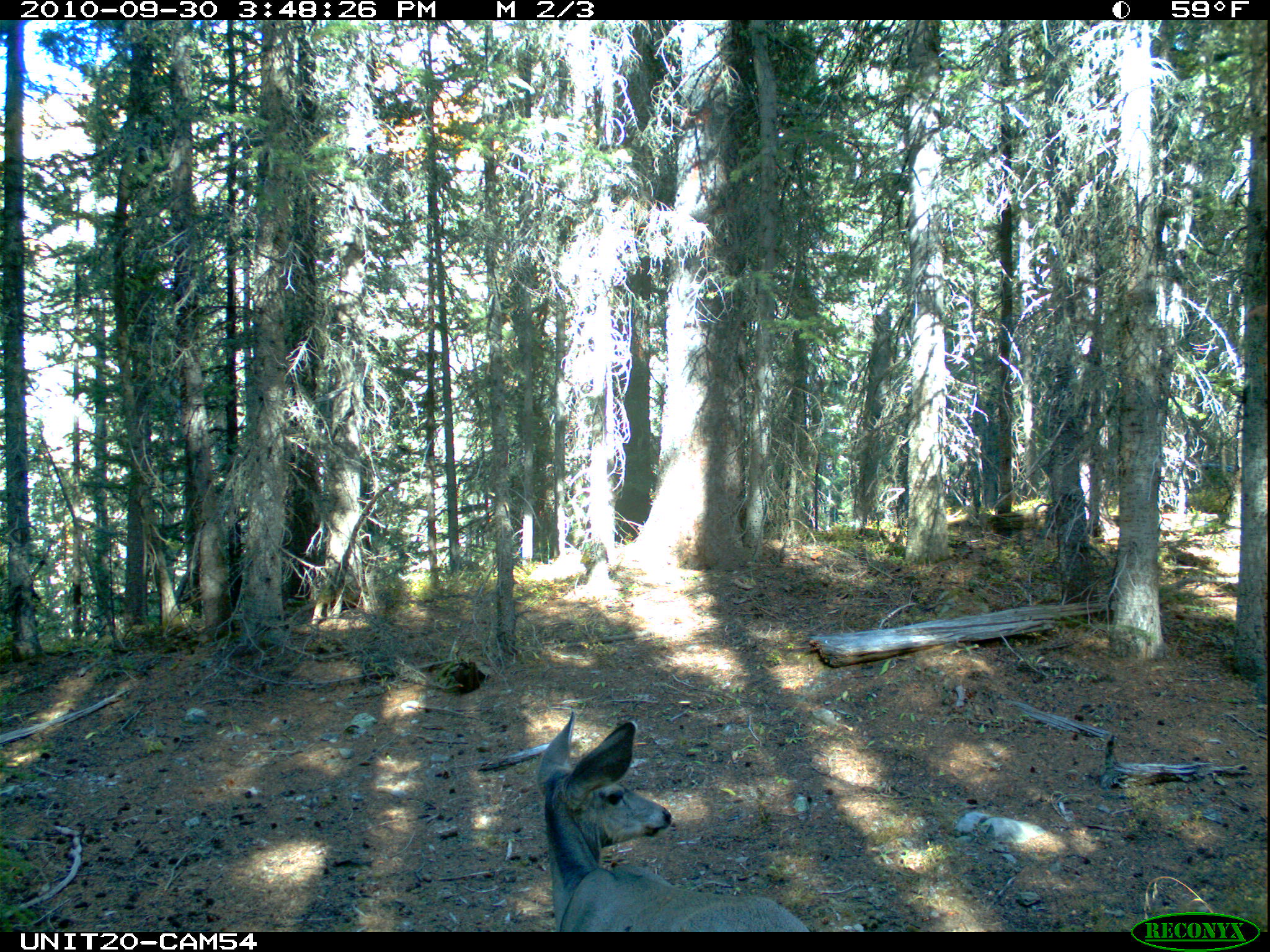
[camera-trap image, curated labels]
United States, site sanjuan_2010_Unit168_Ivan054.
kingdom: Animalia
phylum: Chordata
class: Mammalia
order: Artiodactyla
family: Cervidae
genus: Odocoileus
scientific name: Odocoileus hemionus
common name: mule deer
Odocoileus hemionus (mule deer).